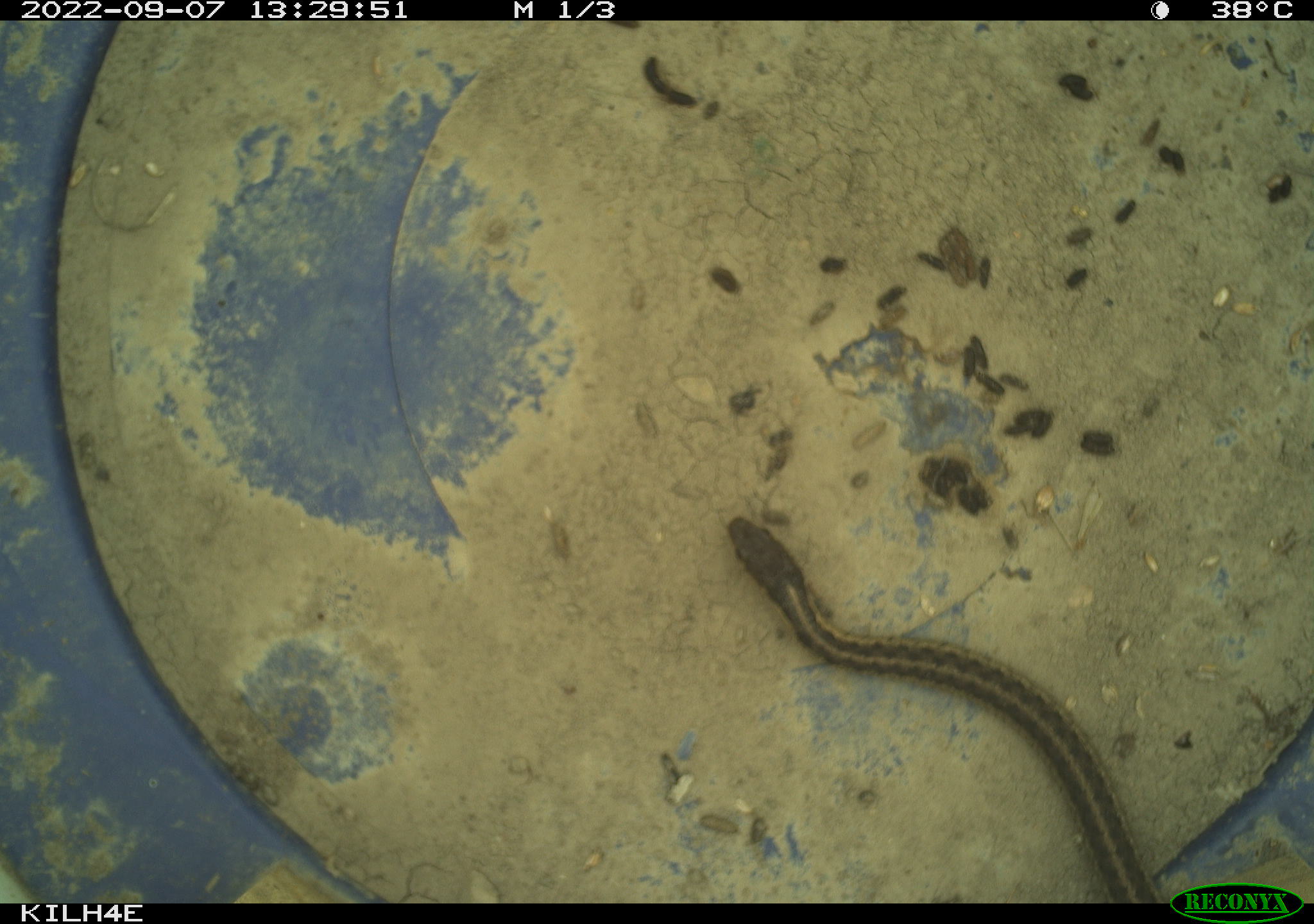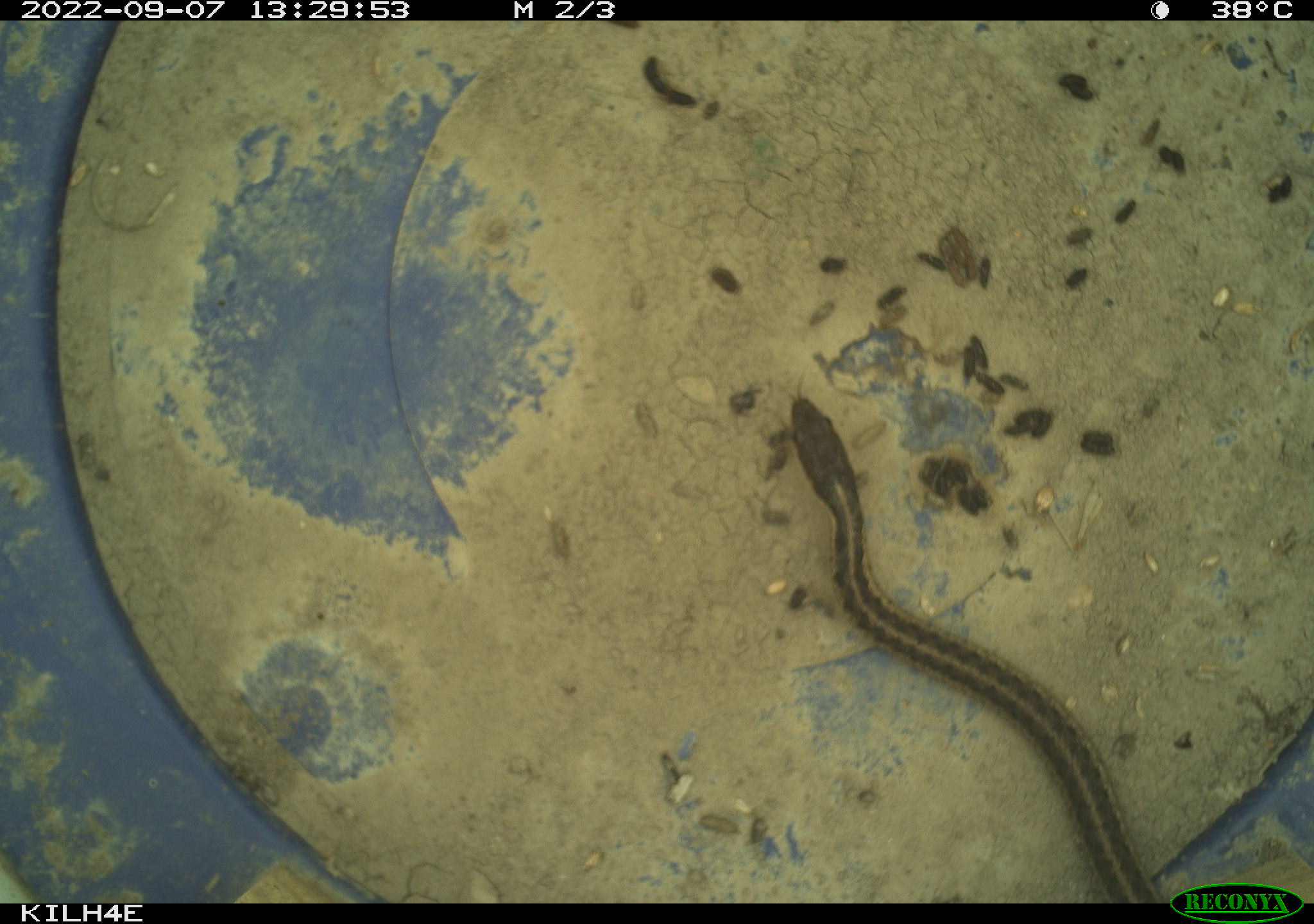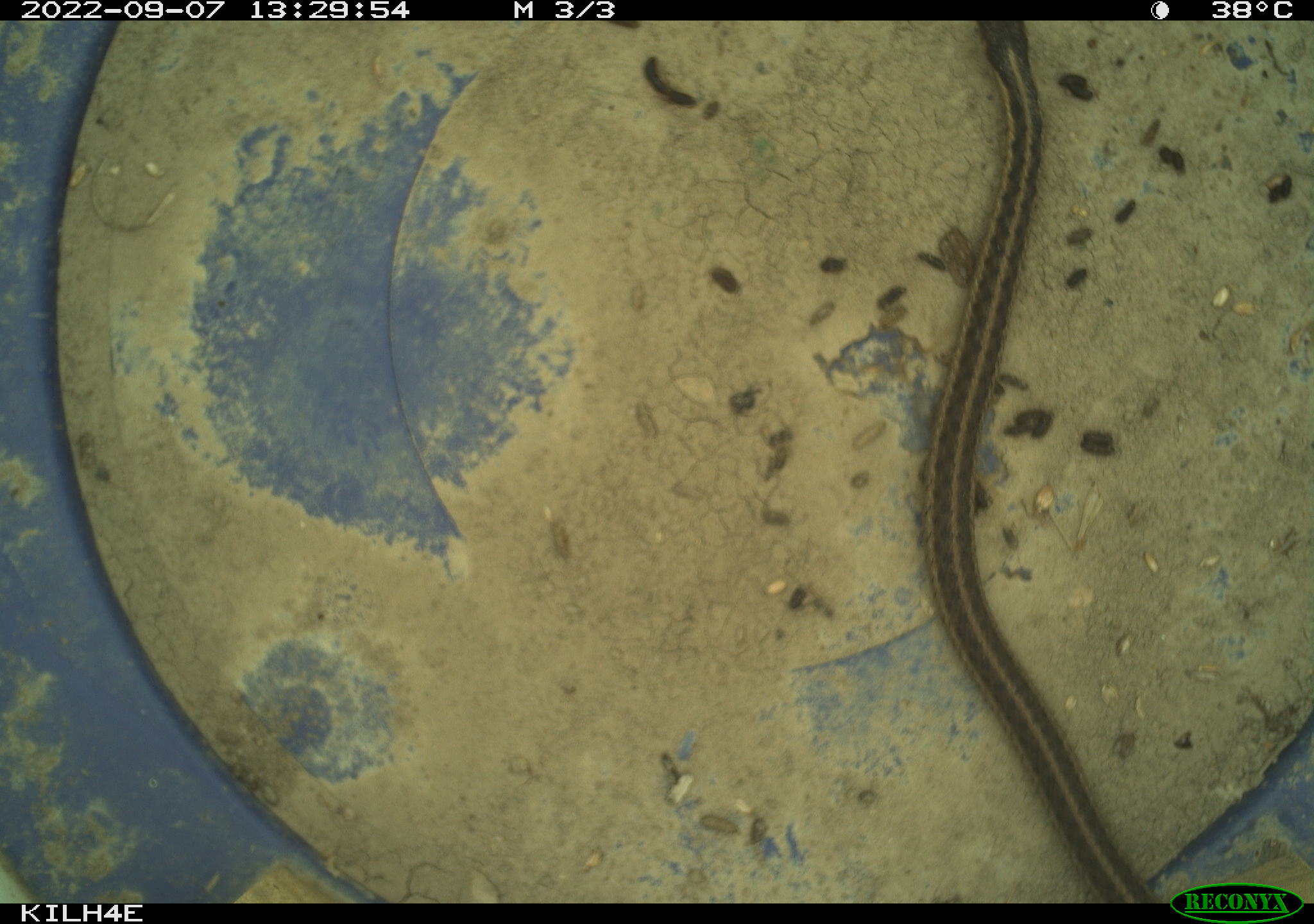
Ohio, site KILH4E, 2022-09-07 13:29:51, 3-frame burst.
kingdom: Animalia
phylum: Chordata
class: Reptilia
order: Squamata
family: Colubridae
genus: Thamnophis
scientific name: Thamnophis sirtalis sirtalis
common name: eastern gartersnake